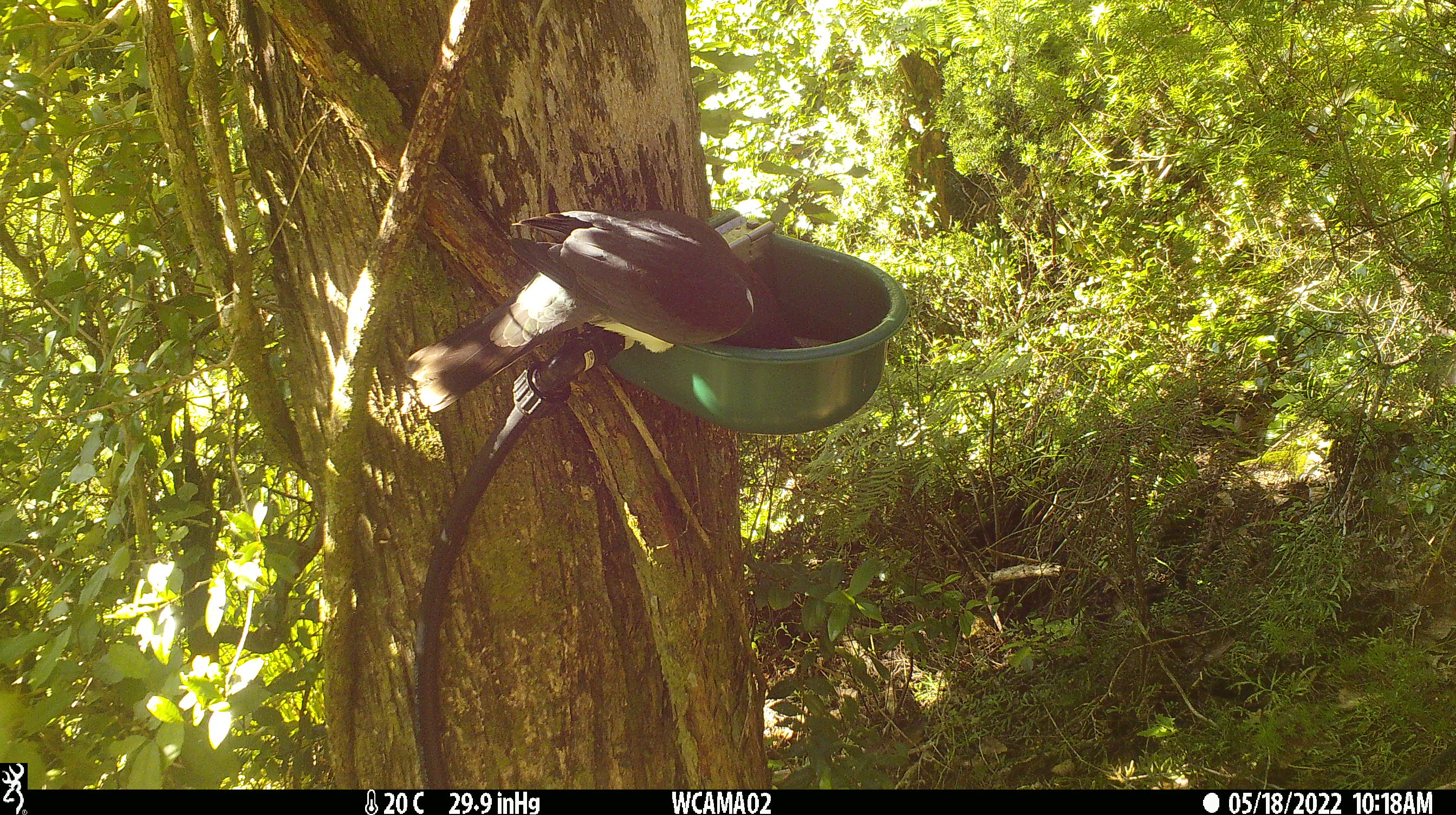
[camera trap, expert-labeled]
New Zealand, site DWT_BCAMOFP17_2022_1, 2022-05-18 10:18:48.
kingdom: Animalia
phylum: Chordata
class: Aves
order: Columbiformes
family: Columbidae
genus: Hemiphaga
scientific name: Hemiphaga novaeseelandiae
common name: new zealand pigeon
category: kereru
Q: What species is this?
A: Kereru (new zealand pigeon) (Hemiphaga novaeseelandiae).